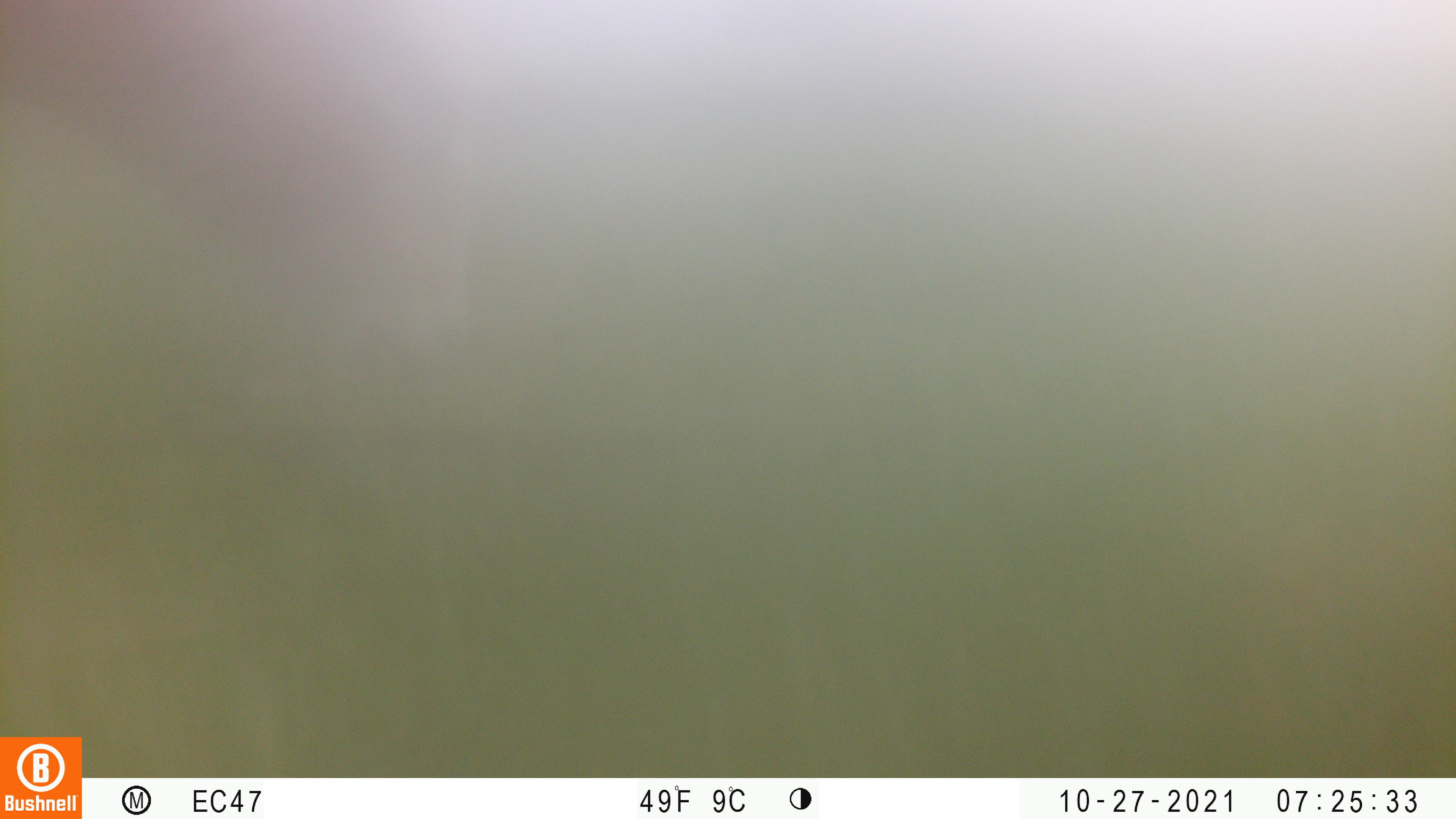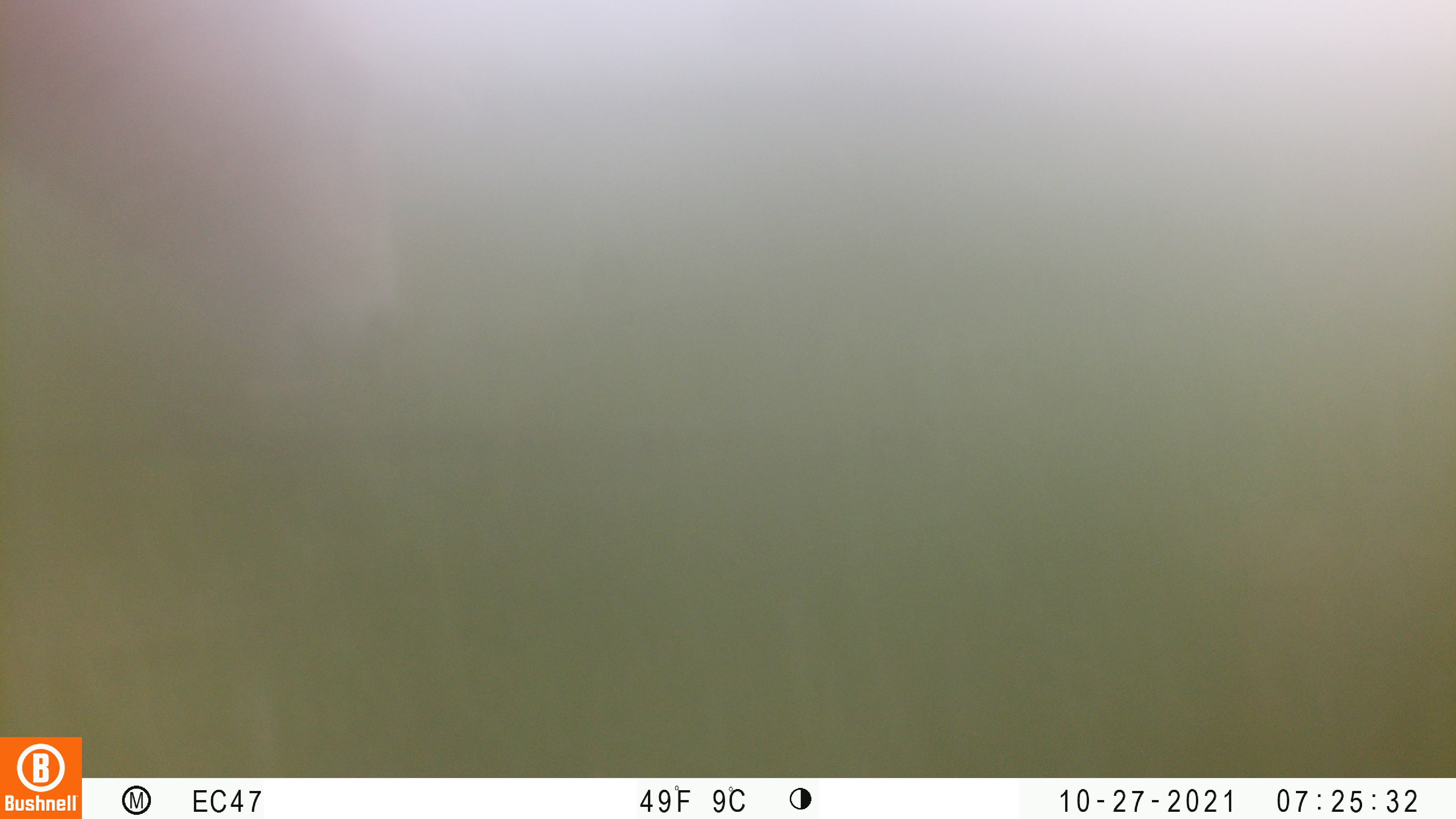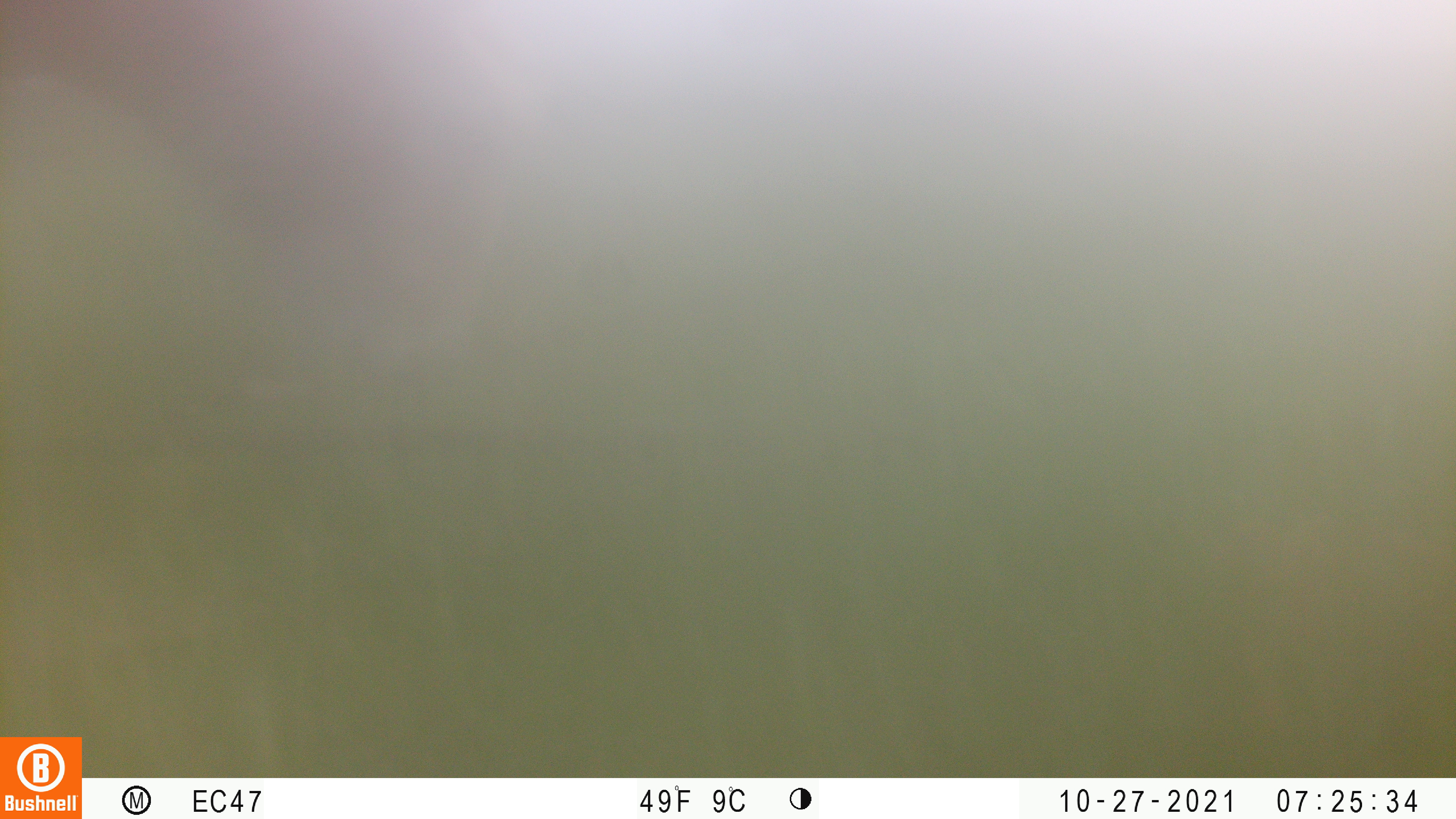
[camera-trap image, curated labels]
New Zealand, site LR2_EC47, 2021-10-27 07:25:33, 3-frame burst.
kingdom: Animalia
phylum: Chordata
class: Mammalia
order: Artiodactyla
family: Bovidae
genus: Bos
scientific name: Bos taurus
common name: domestic cow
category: cow